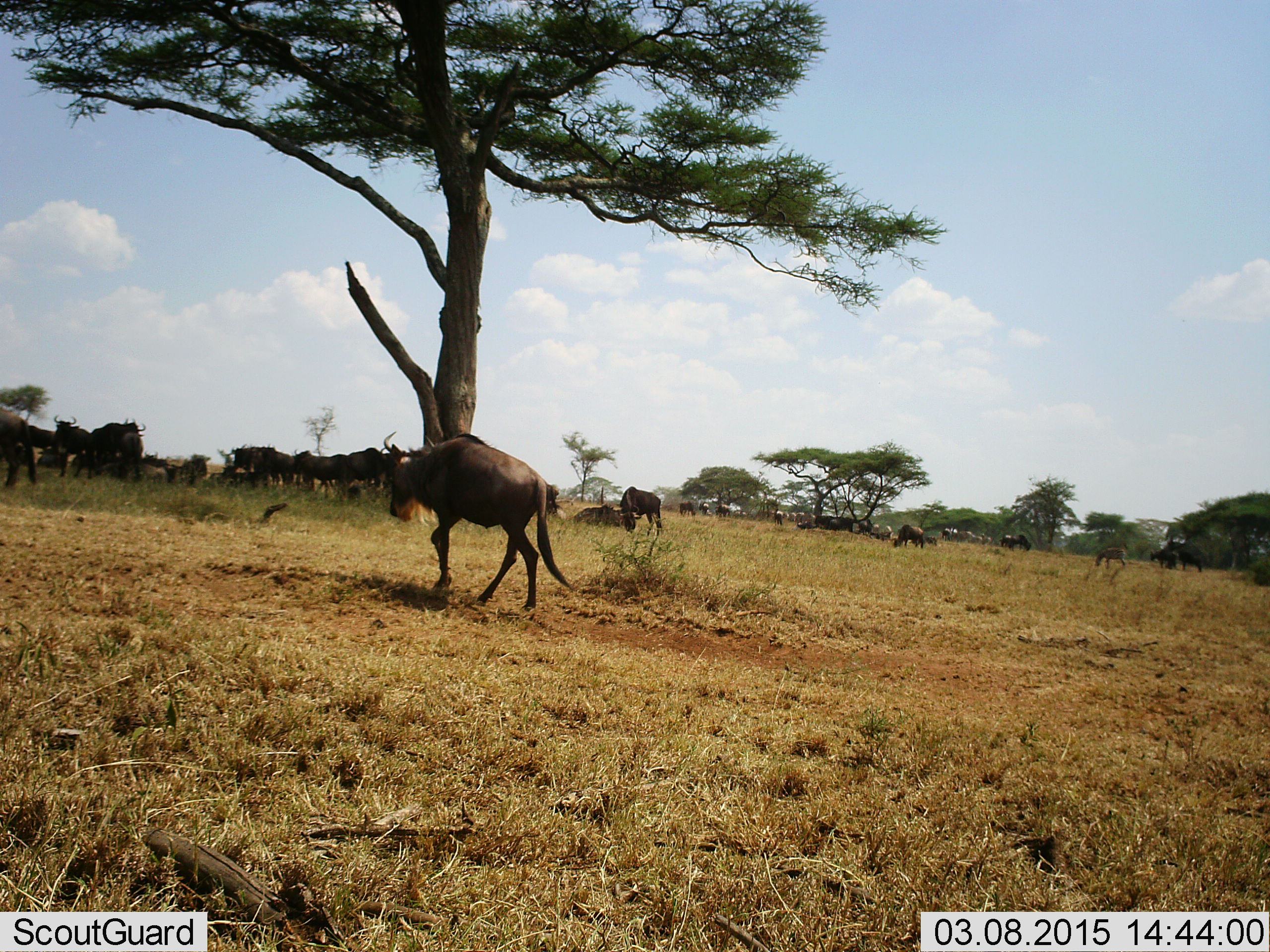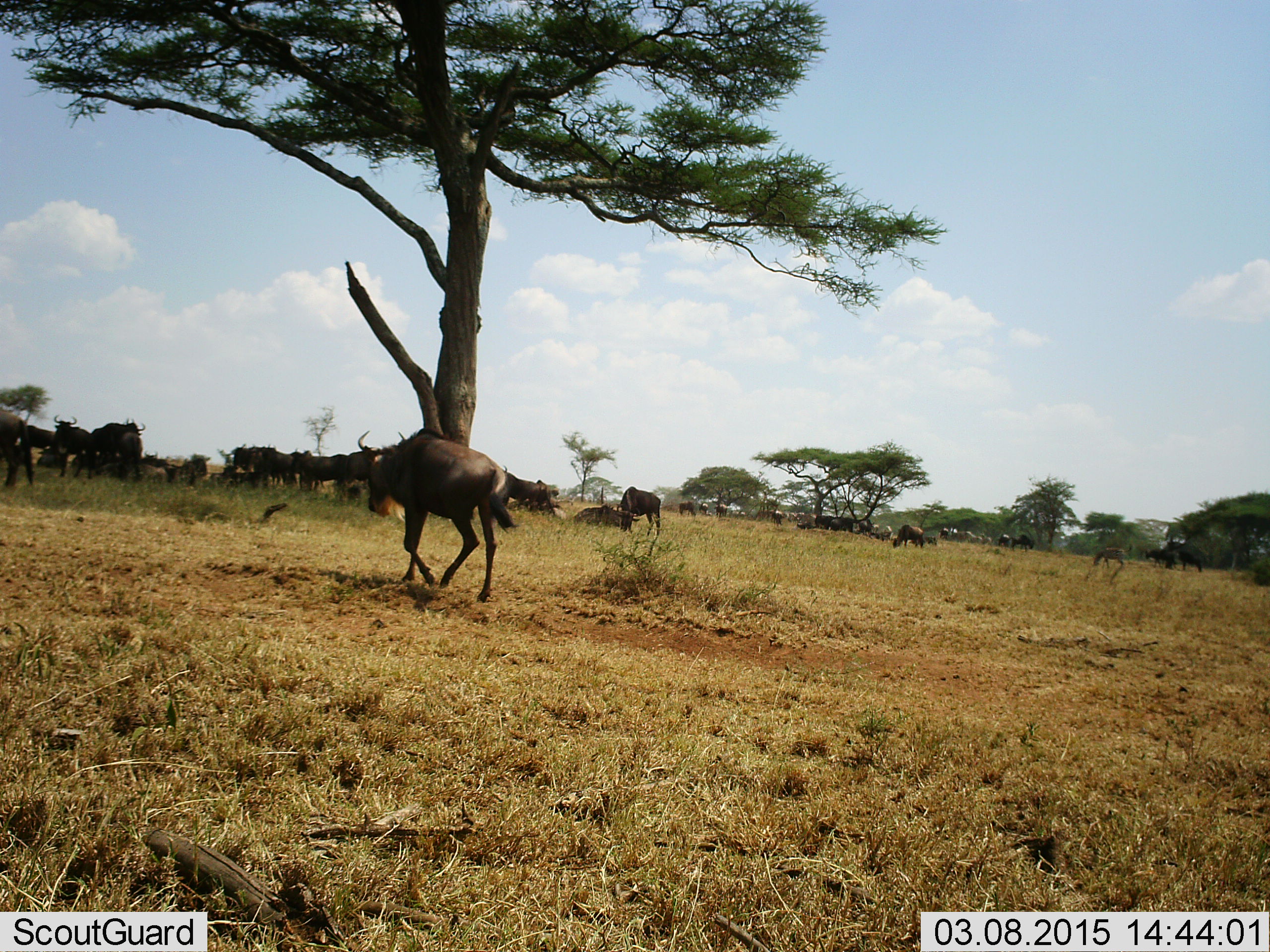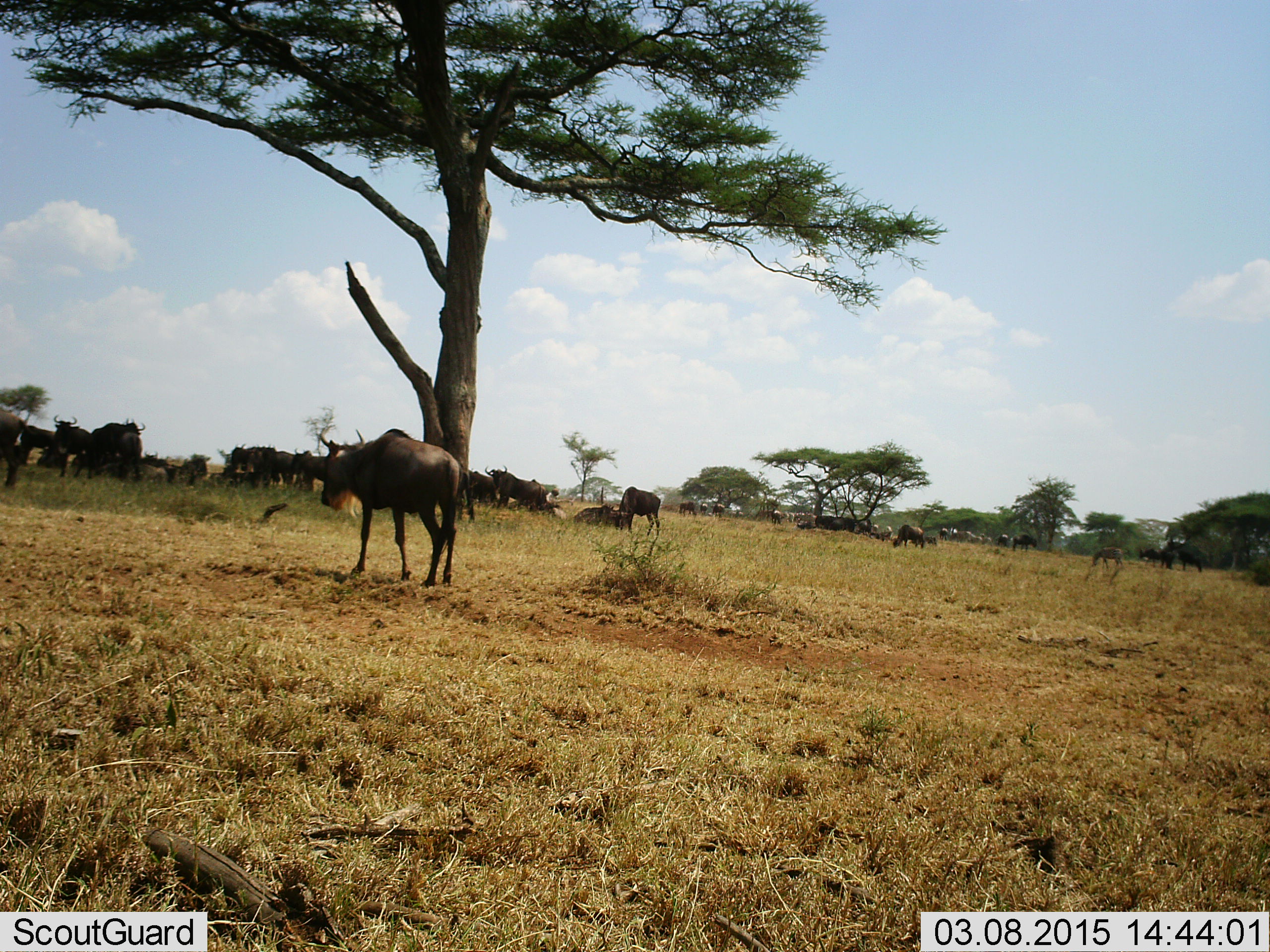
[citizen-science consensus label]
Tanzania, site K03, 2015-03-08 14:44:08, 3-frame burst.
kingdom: Animalia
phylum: Chordata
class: Mammalia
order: Artiodactyla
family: Bovidae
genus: Connochaetes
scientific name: Connochaetes taurinus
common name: blue wildebeest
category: wildebeest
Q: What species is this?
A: Wildebeest (blue wildebeest) (Connochaetes taurinus).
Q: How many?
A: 11-50.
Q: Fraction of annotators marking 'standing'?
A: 80%.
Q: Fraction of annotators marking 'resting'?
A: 70%.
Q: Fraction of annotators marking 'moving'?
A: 80%.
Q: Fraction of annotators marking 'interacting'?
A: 0%.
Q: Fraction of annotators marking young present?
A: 0%.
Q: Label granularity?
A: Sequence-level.